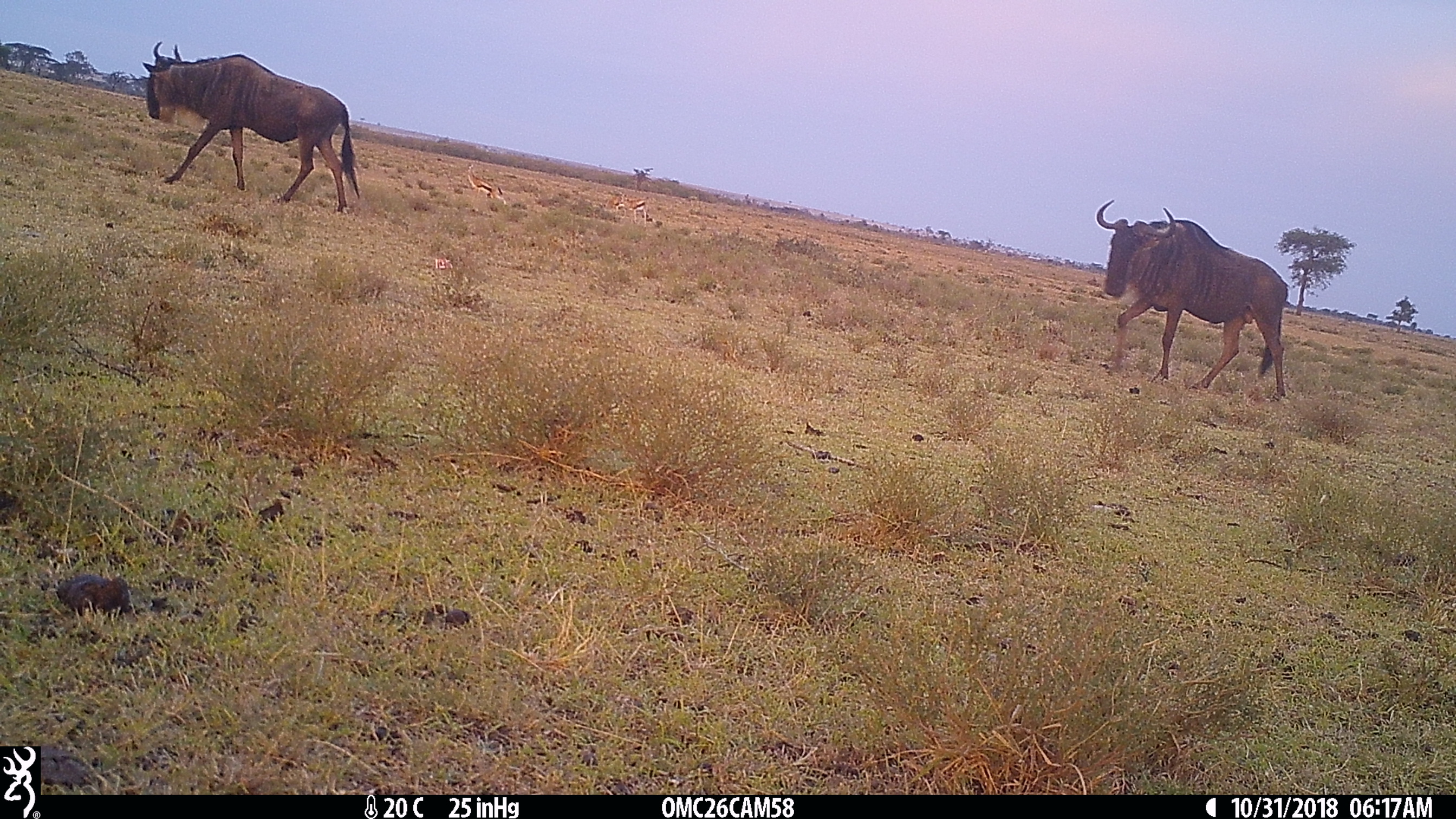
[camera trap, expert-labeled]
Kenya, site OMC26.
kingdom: Animalia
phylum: Chordata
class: Mammalia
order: Artiodactyla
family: Bovidae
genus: Connochaetes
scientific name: Connochaetes taurinus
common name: blue wildebeest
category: wildebeest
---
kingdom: Animalia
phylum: Chordata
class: Mammalia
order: Artiodactyla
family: Bovidae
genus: Eudorcas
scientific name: Eudorcas thomsonii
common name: thomon's gazelle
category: gazelle thomsons